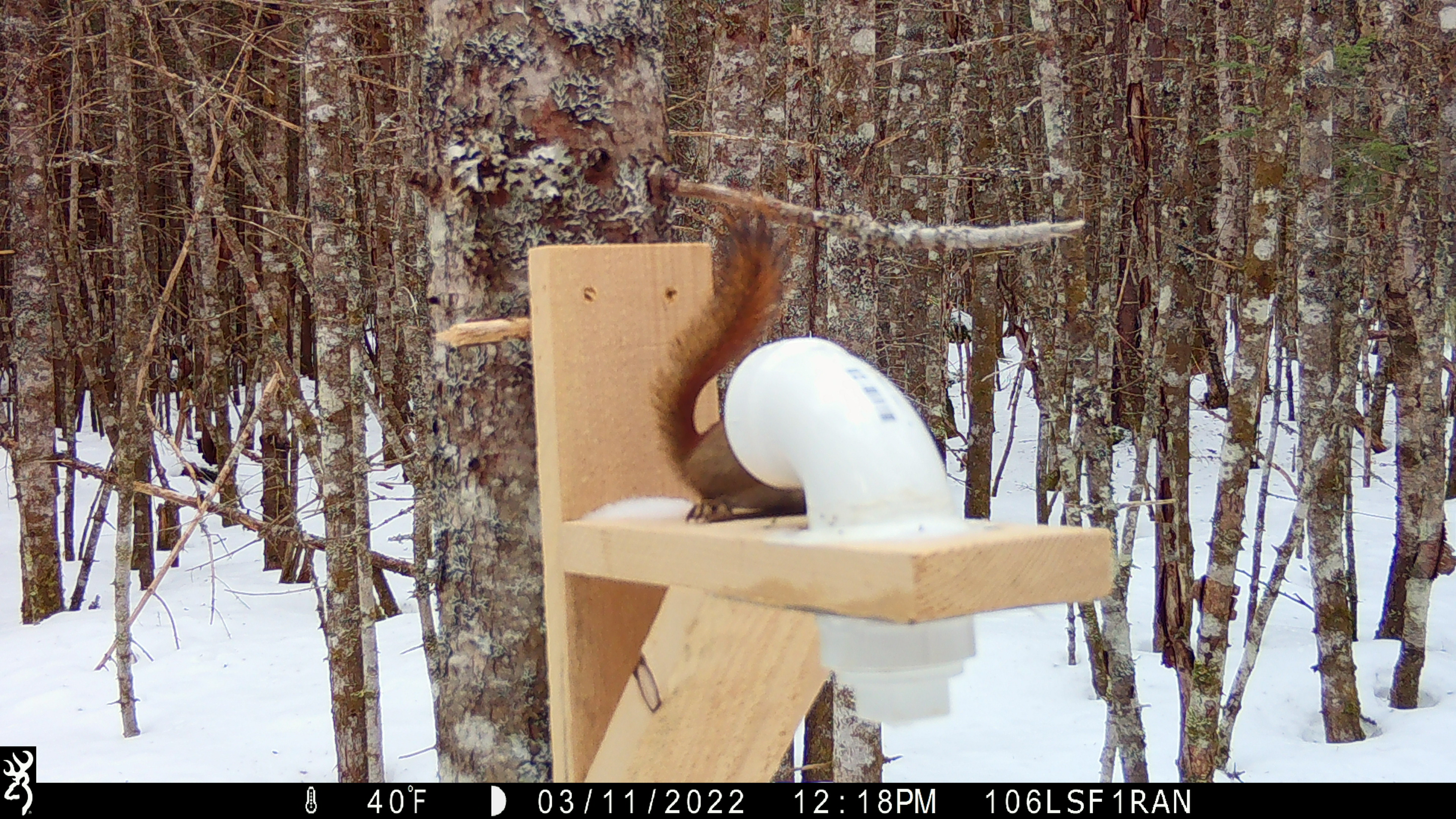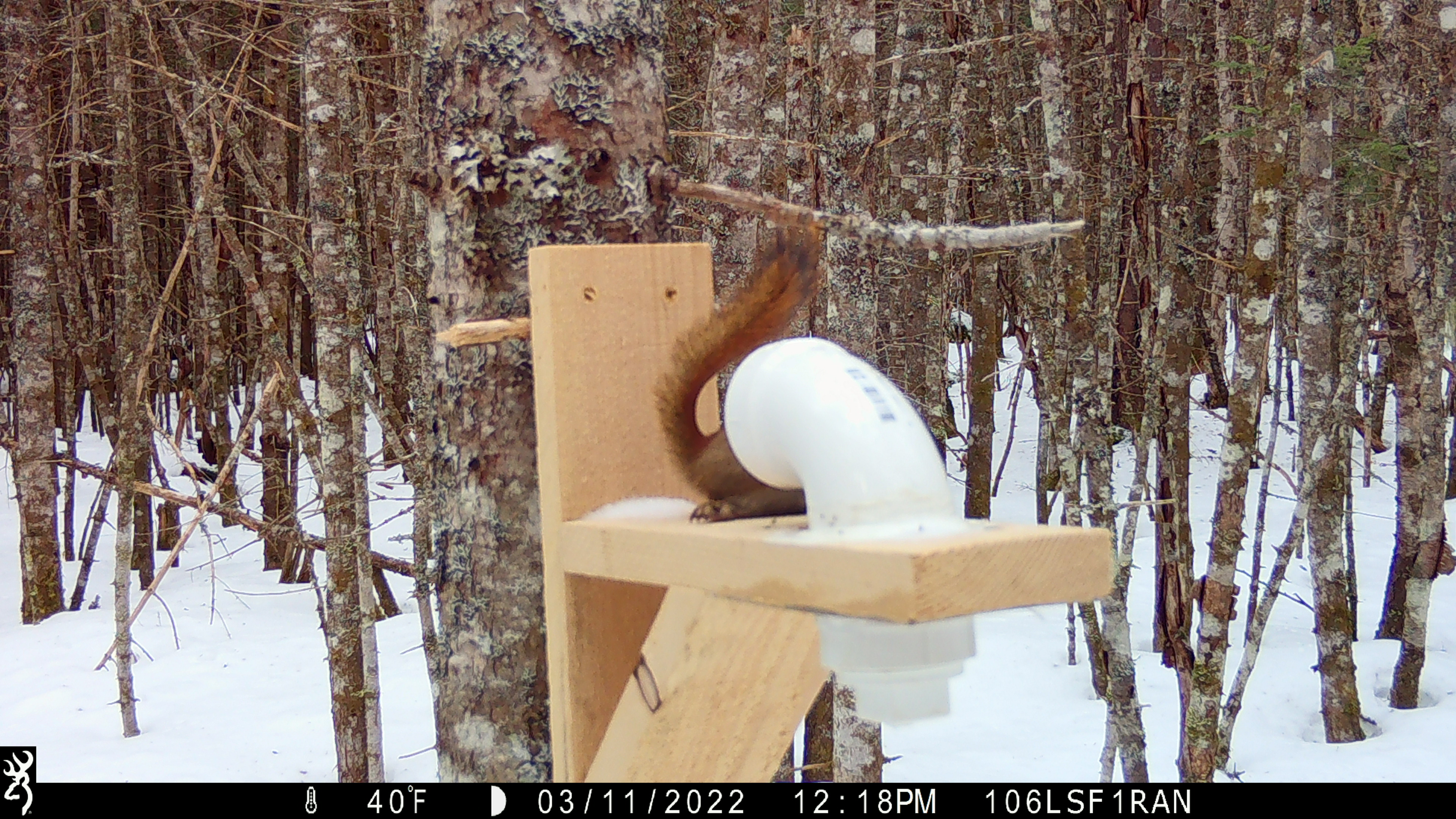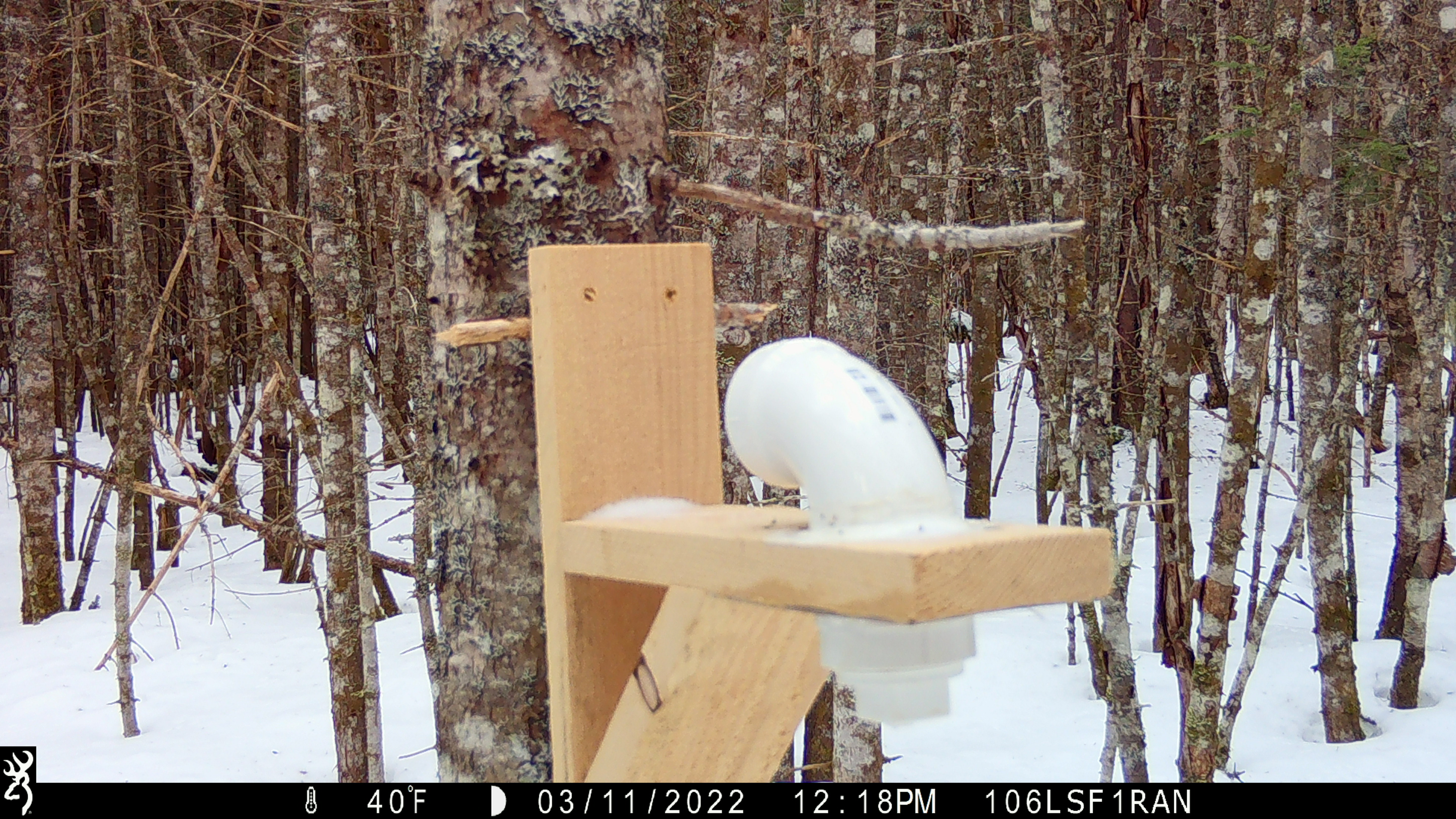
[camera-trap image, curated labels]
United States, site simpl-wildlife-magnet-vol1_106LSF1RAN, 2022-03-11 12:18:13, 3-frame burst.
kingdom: Animalia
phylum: Chordata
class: Mammalia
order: Rodentia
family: Sciuridae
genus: Tamiasciurus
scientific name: Tamiasciurus hudsonicus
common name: red squirrel